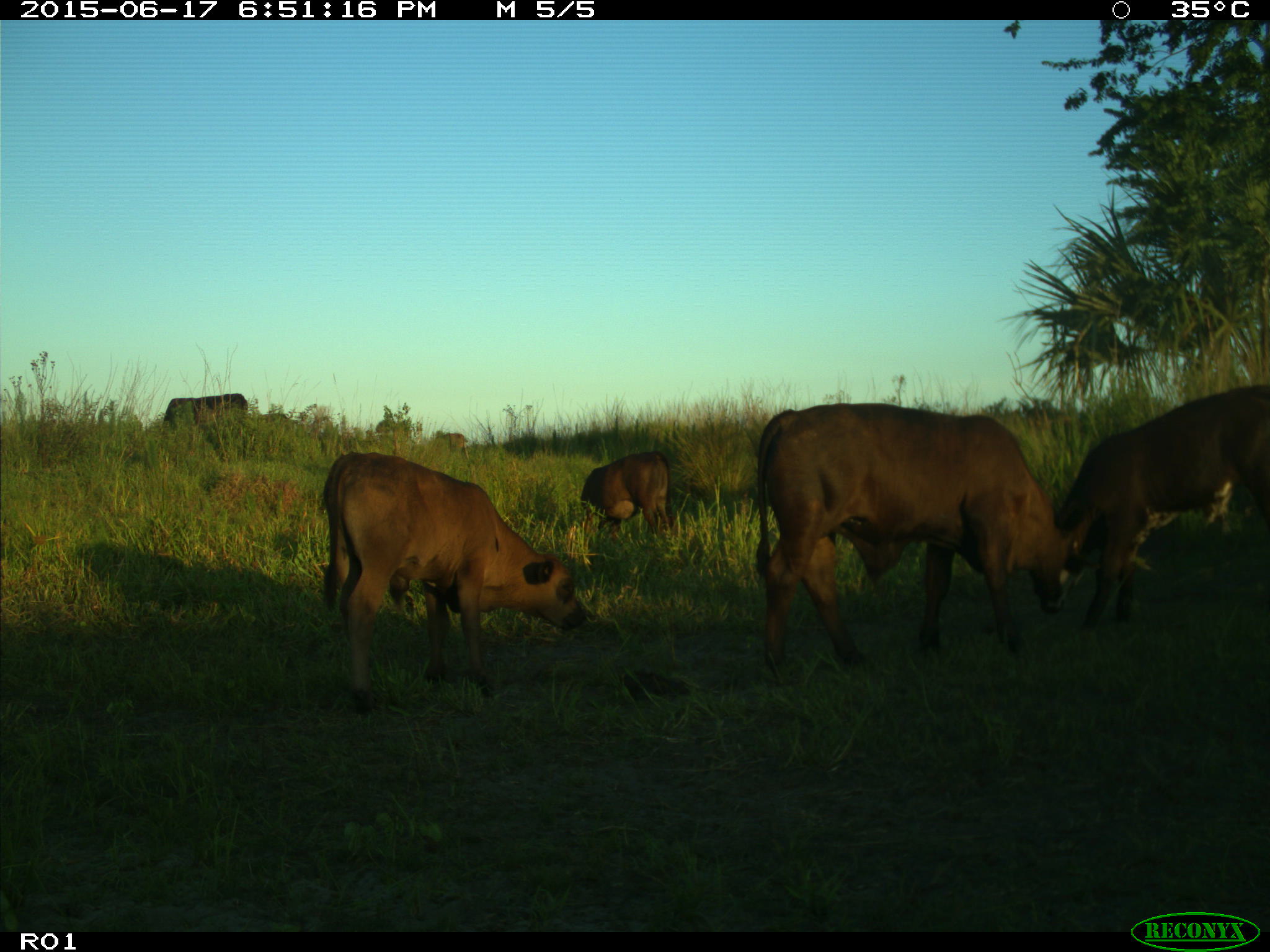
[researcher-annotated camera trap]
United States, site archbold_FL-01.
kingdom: Animalia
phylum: Chordata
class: Mammalia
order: Artiodactyla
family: Bovidae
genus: Bos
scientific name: Bos taurus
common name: domestic cow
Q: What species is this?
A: Bos taurus (domestic cow).